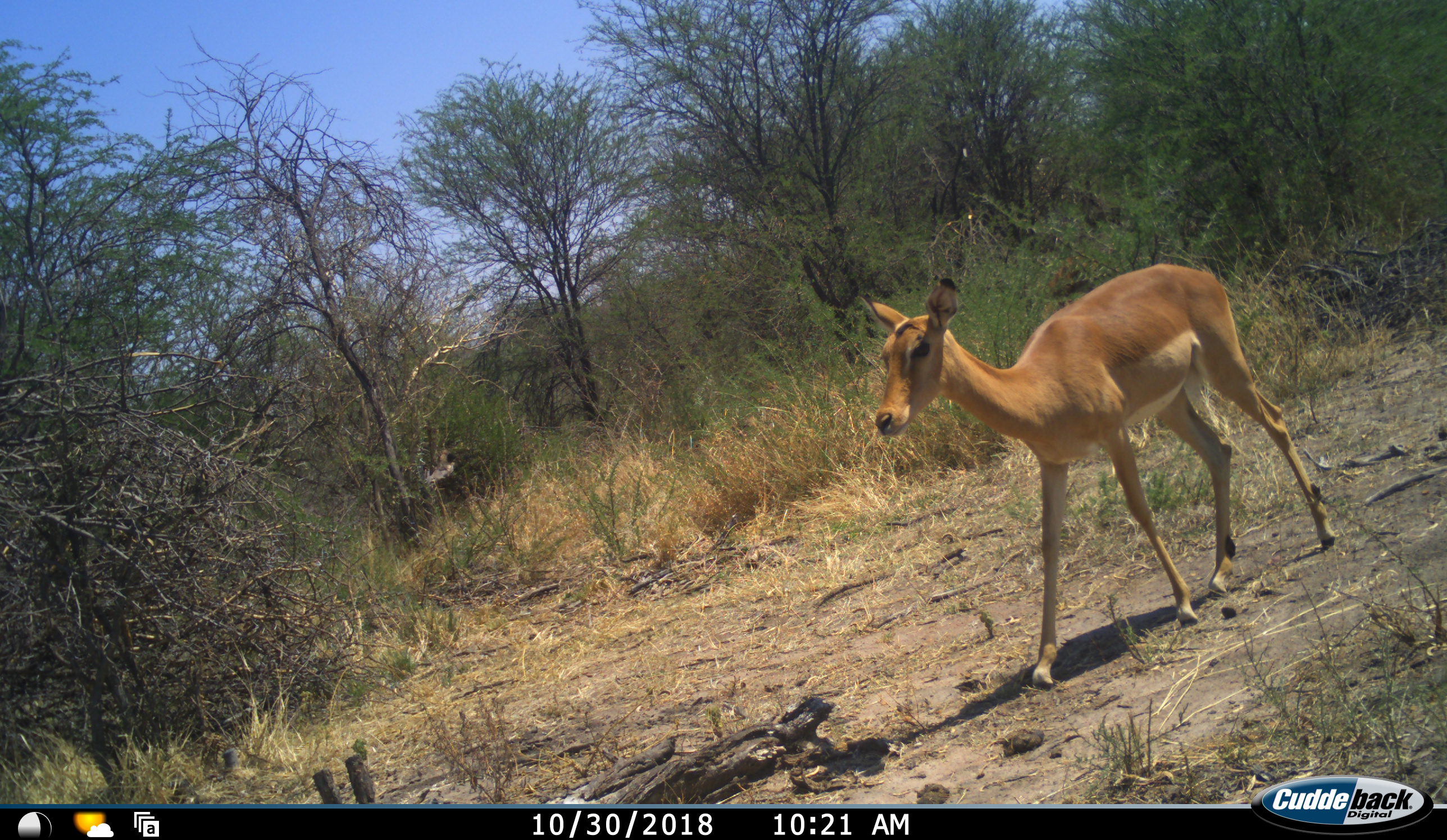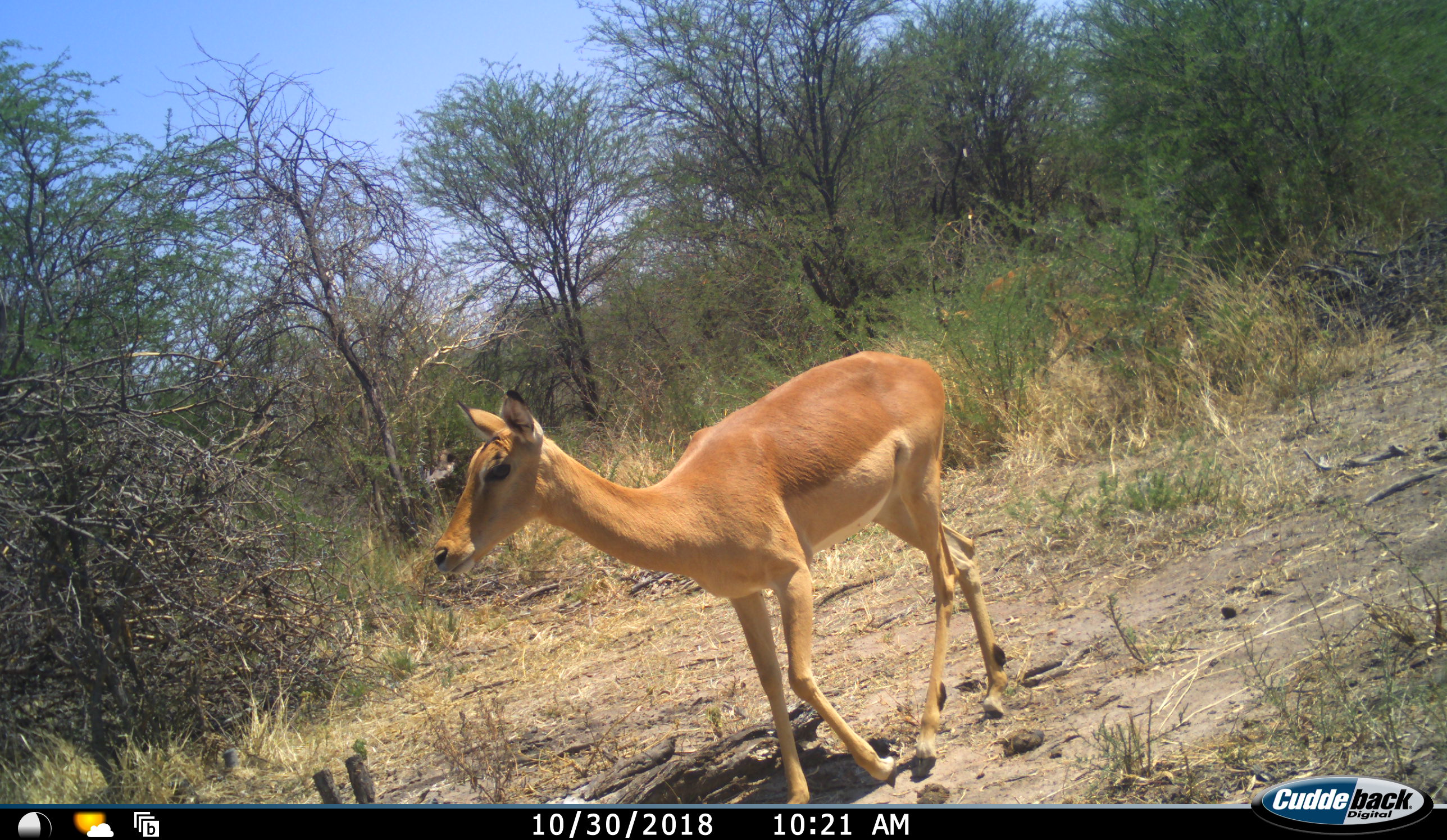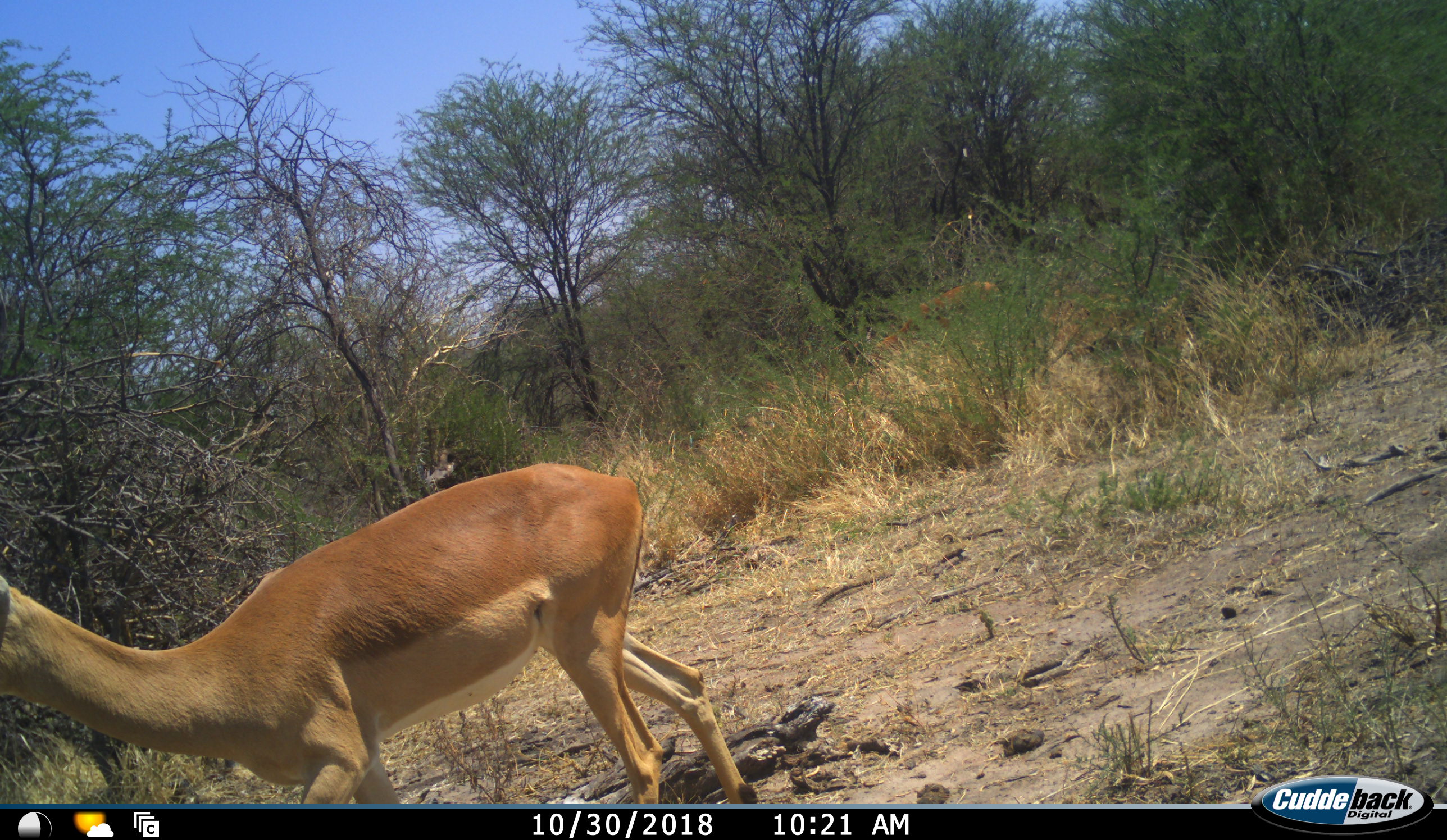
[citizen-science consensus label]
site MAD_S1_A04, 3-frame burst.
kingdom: Animalia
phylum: Chordata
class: Mammalia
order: Artiodactyla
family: Bovidae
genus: Aepyceros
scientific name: Aepyceros melampus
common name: impala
Impala (Aepyceros melampus), count 1. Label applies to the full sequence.